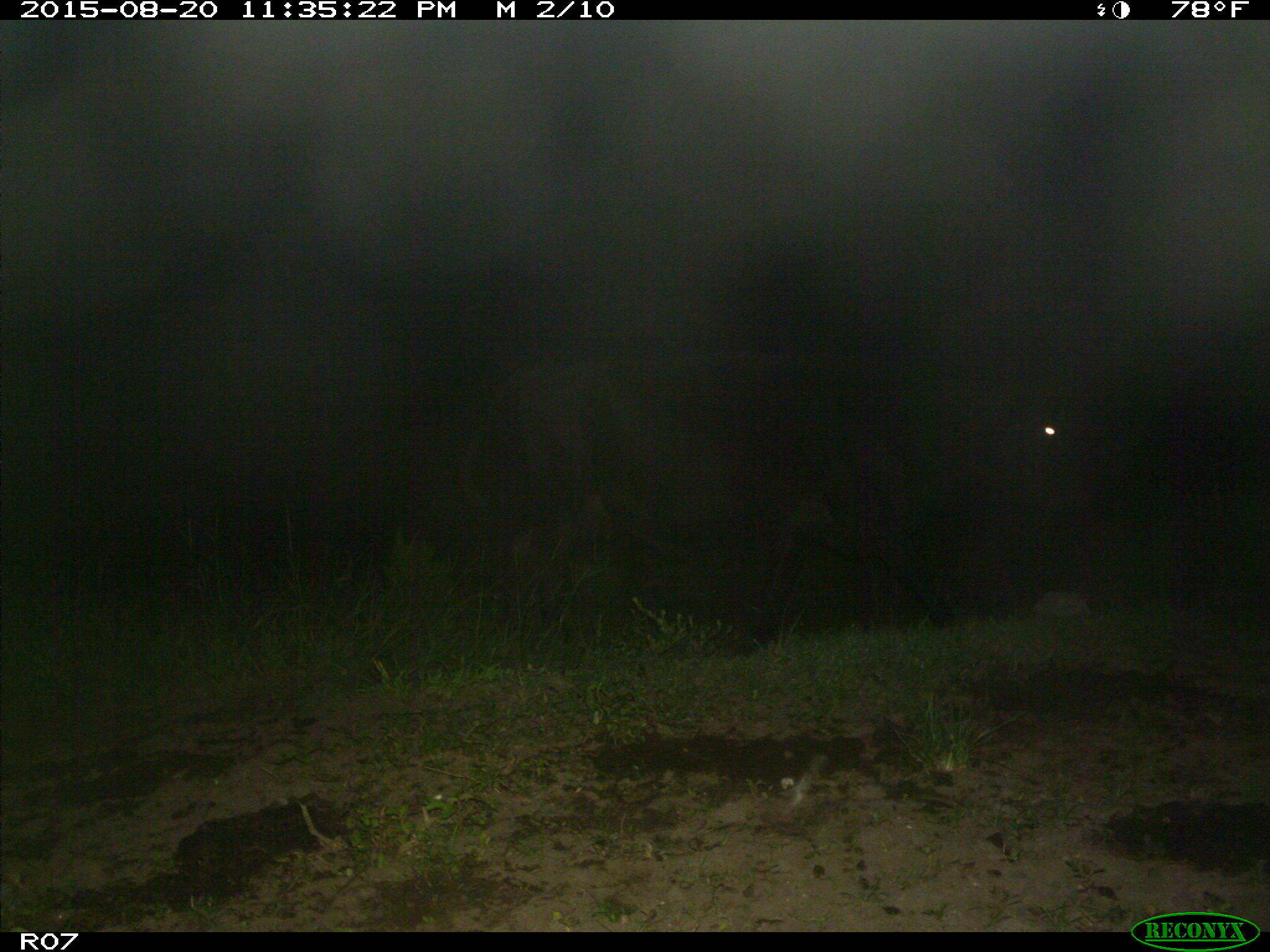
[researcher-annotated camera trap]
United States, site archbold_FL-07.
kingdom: Animalia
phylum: Chordata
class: Mammalia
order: Artiodactyla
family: Bovidae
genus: Bos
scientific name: Bos taurus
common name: domestic cow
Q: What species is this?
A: Bos taurus (domestic cow).